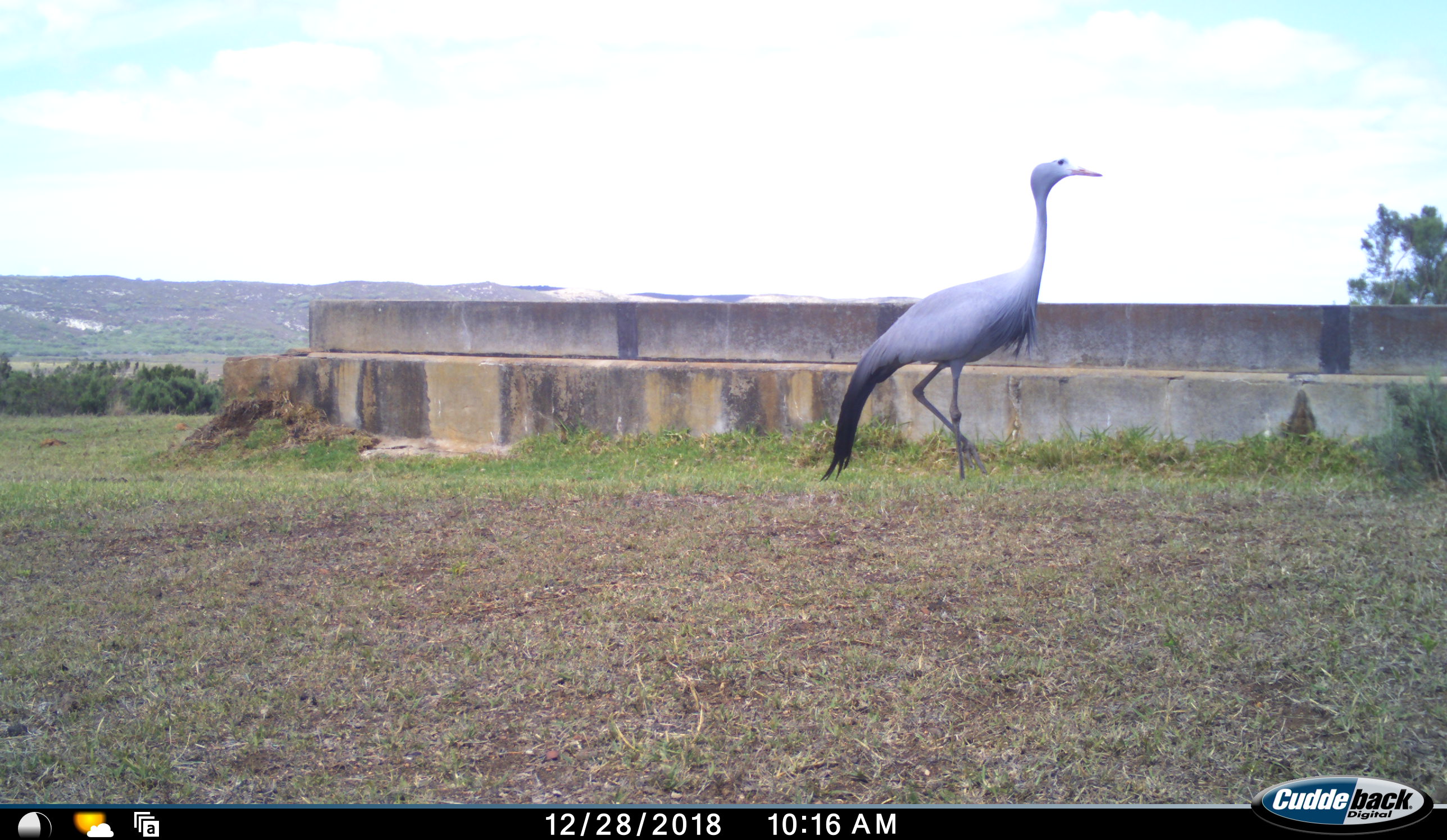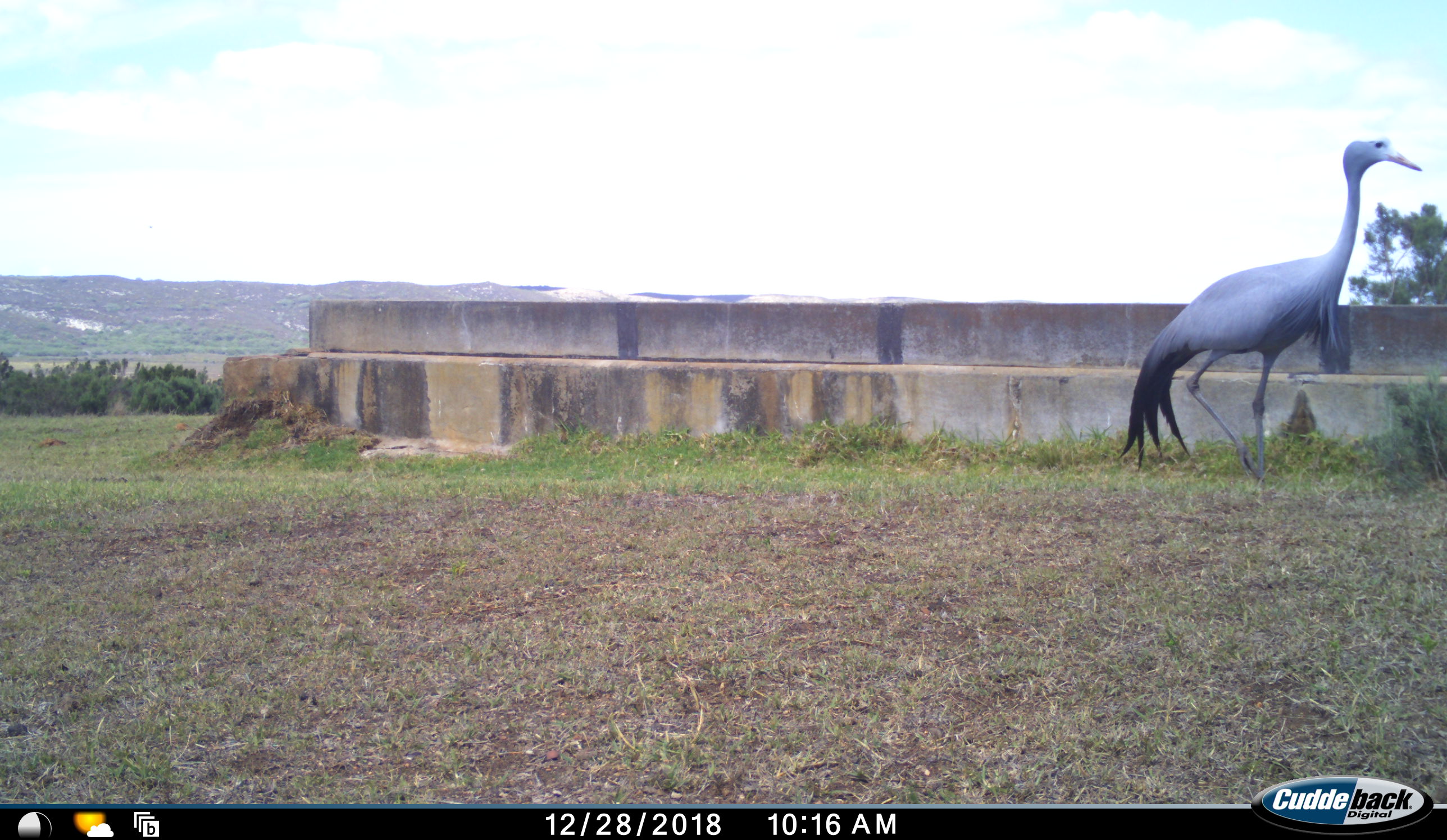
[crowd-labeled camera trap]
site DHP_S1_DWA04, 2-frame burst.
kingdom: Animalia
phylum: Chordata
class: Aves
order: Gruiformes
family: Gruidae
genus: Anthropoides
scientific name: Anthropoides paradiseus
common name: blue crane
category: craneblue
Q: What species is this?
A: Craneblue (blue crane) (Anthropoides paradiseus).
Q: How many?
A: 1.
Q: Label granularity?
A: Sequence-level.